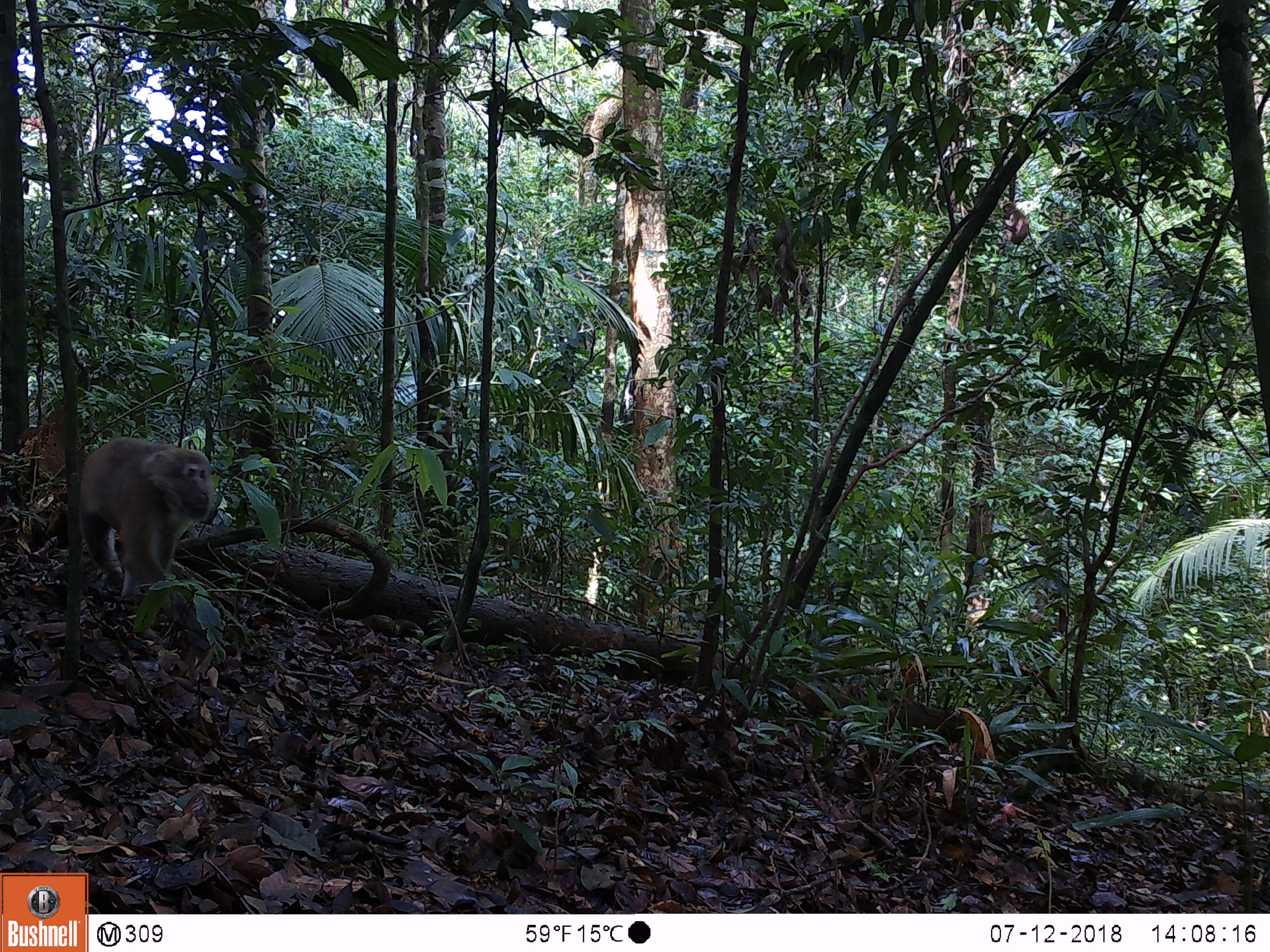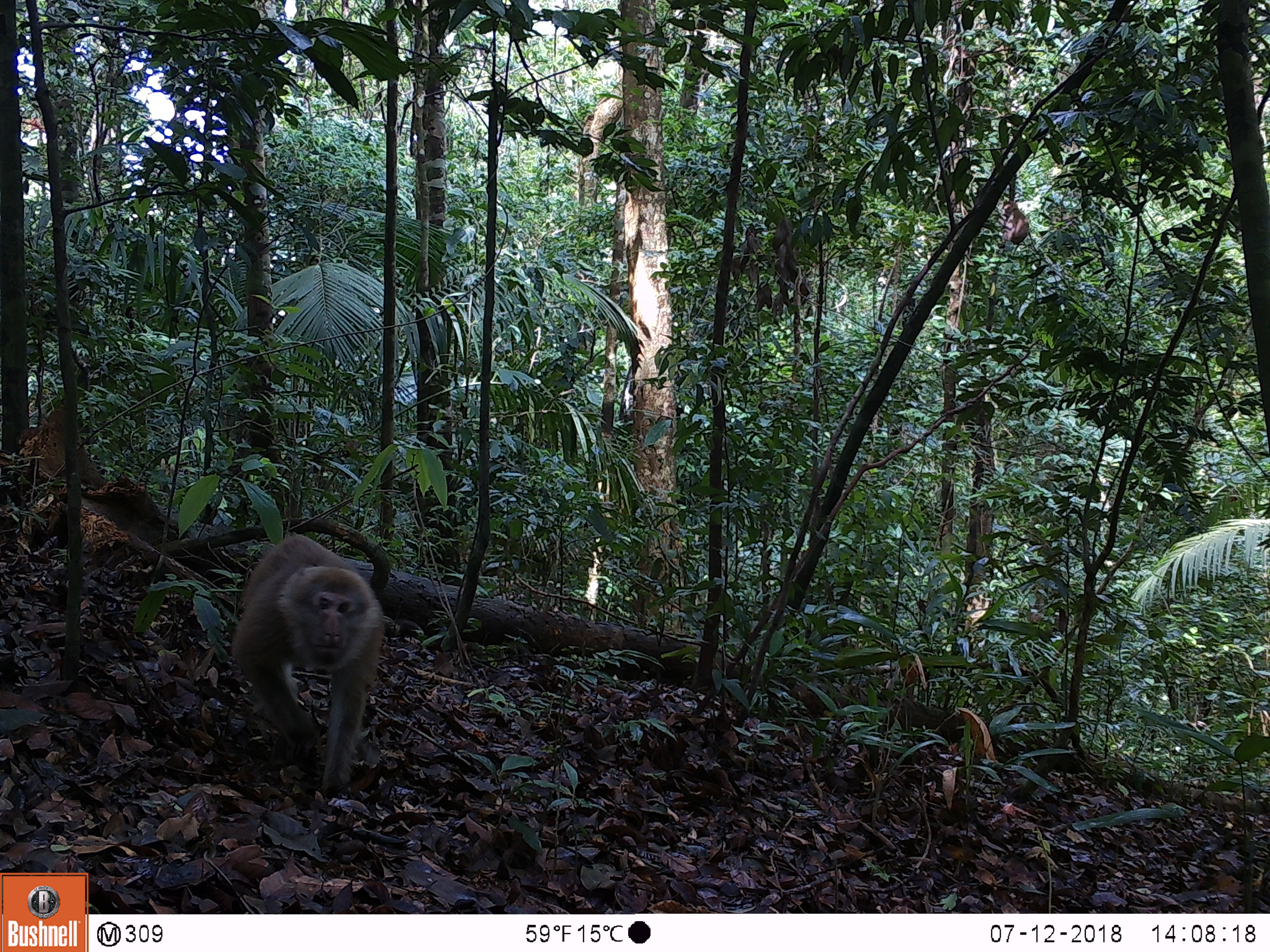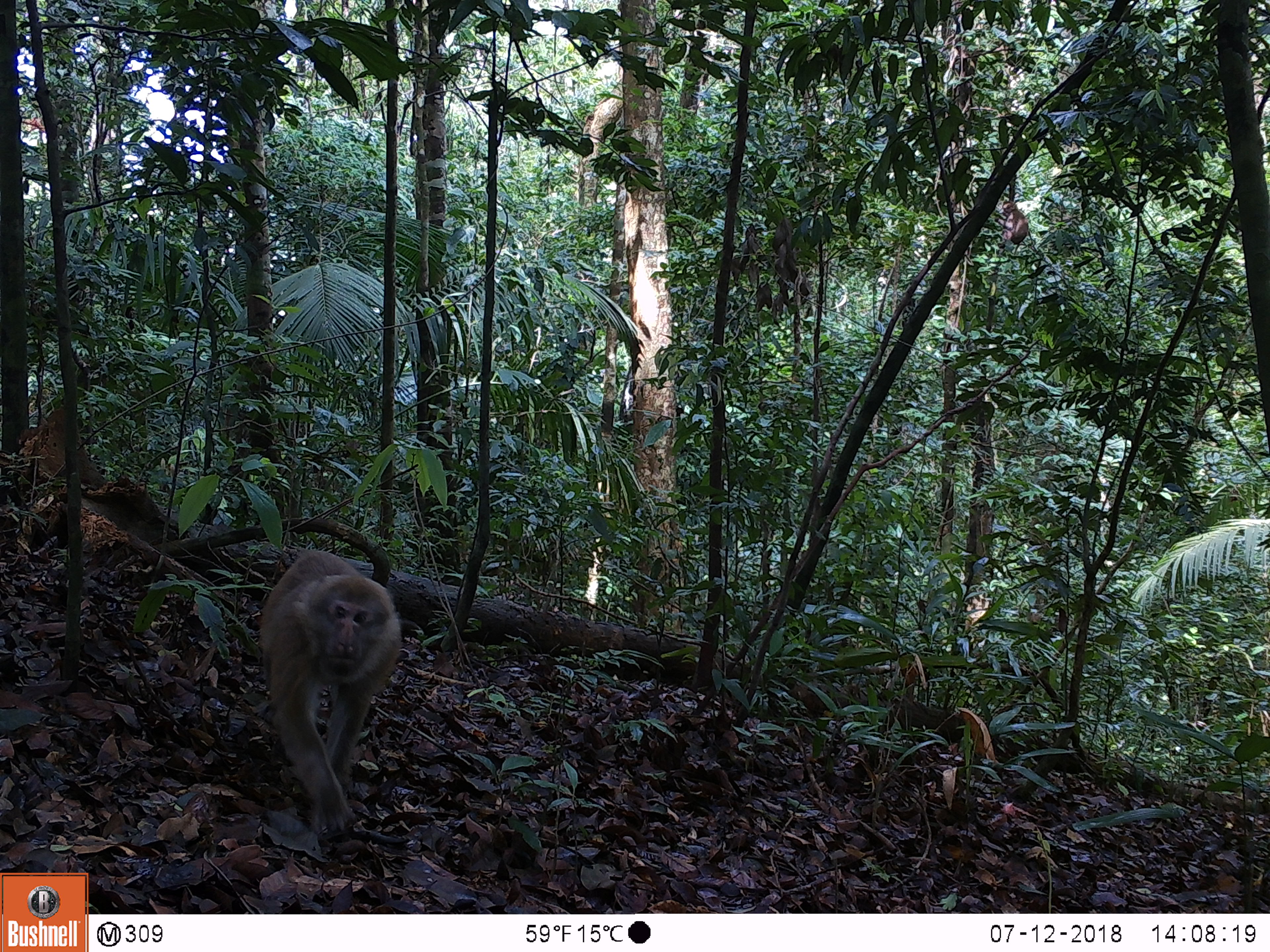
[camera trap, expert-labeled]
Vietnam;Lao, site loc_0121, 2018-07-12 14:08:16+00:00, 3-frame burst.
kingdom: Animalia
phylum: Chordata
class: Mammalia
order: Primates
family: Cercopithecidae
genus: Macaca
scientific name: Macaca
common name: macaques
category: assam or rhesus macaque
Assam or rhesus macaque (macaques) (Macaca). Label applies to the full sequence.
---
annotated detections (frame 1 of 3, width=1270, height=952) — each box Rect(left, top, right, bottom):
assam or rhesus macaque: Rect(76, 436, 214, 600)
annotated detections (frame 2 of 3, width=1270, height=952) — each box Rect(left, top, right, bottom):
assam or rhesus macaque: Rect(231, 532, 385, 797)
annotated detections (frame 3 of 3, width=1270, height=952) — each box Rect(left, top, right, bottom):
assam or rhesus macaque: Rect(259, 546, 402, 837)